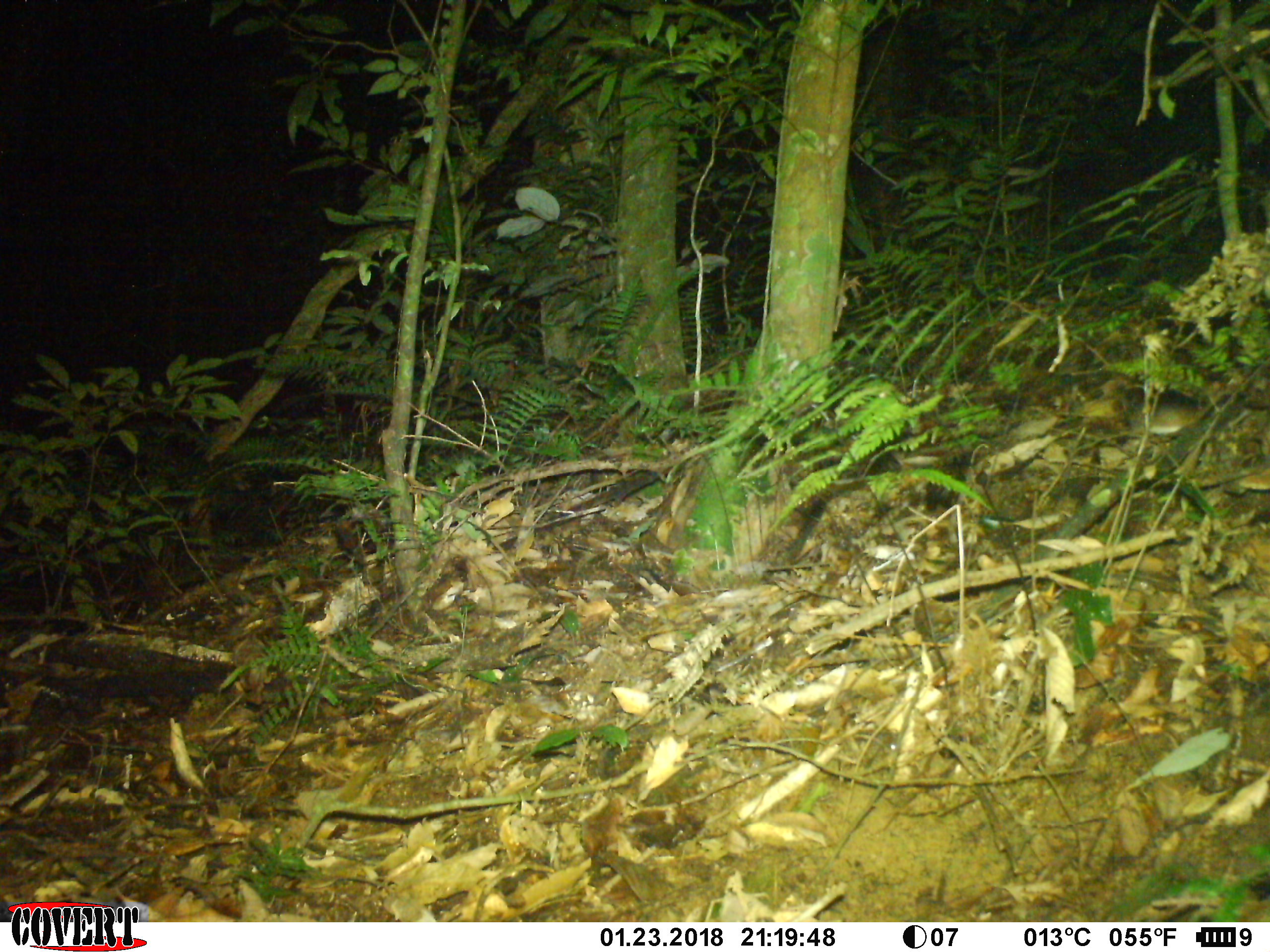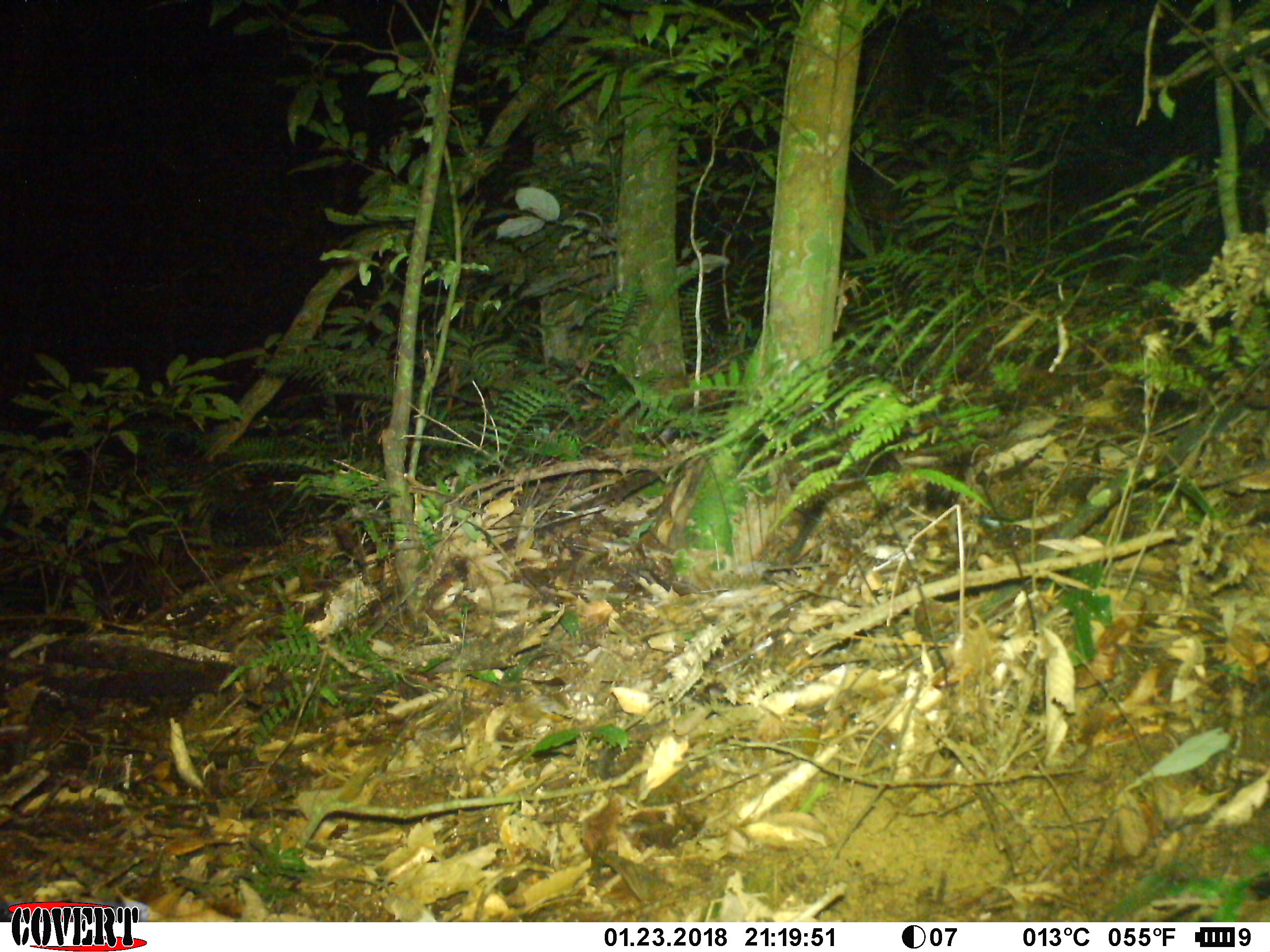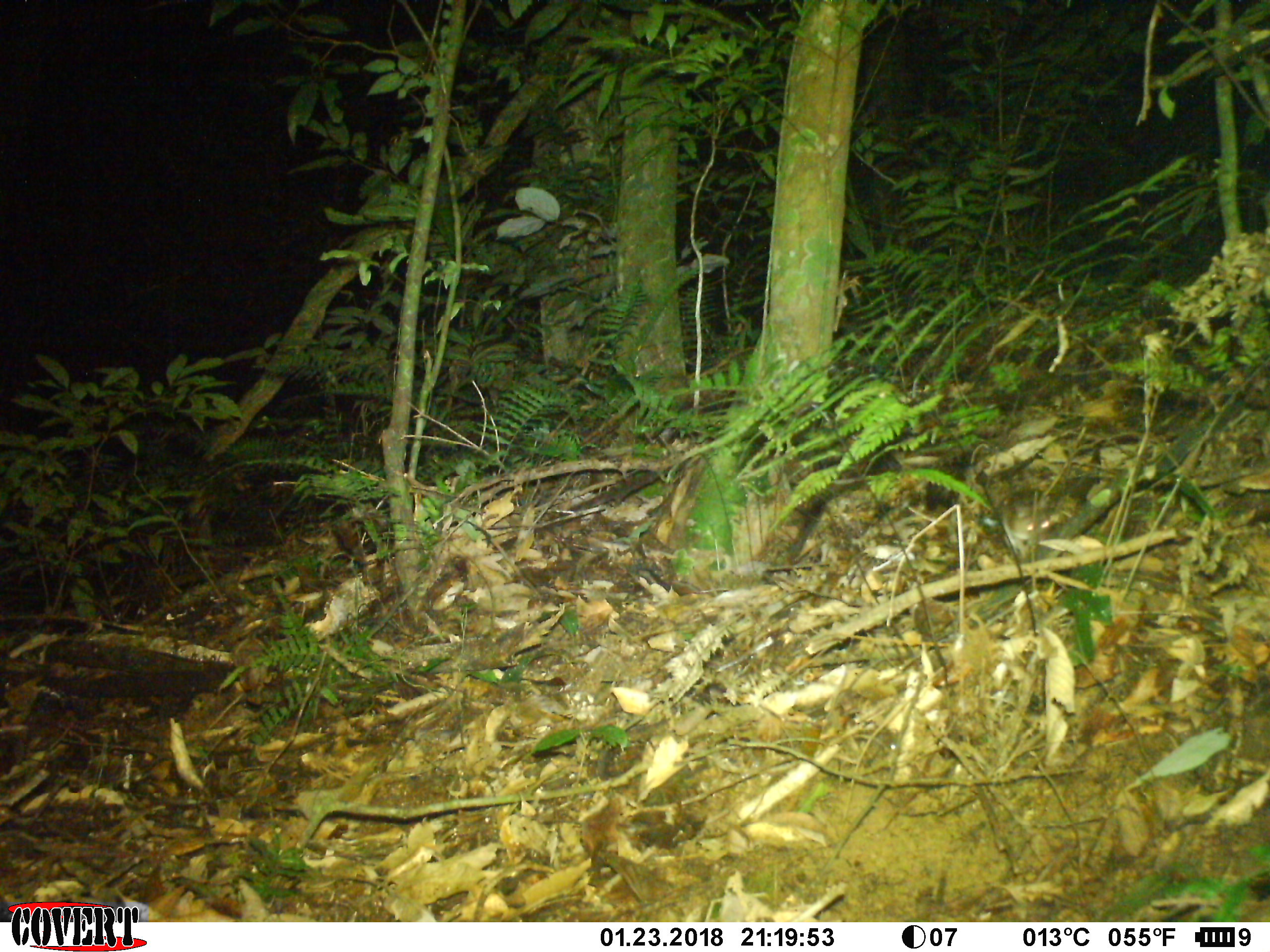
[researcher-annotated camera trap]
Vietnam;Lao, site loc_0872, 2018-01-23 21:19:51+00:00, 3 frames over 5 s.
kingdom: Animalia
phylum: Chordata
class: Mammalia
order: Rodentia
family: Muridae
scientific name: Muridae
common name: old-world mice and rats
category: unidentified murid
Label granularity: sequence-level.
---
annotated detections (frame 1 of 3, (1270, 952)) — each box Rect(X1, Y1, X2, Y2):
unidentified murid: Rect(1120, 386, 1225, 434)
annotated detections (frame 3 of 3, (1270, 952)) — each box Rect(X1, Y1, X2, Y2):
unidentified murid: Rect(1002, 495, 1051, 555)